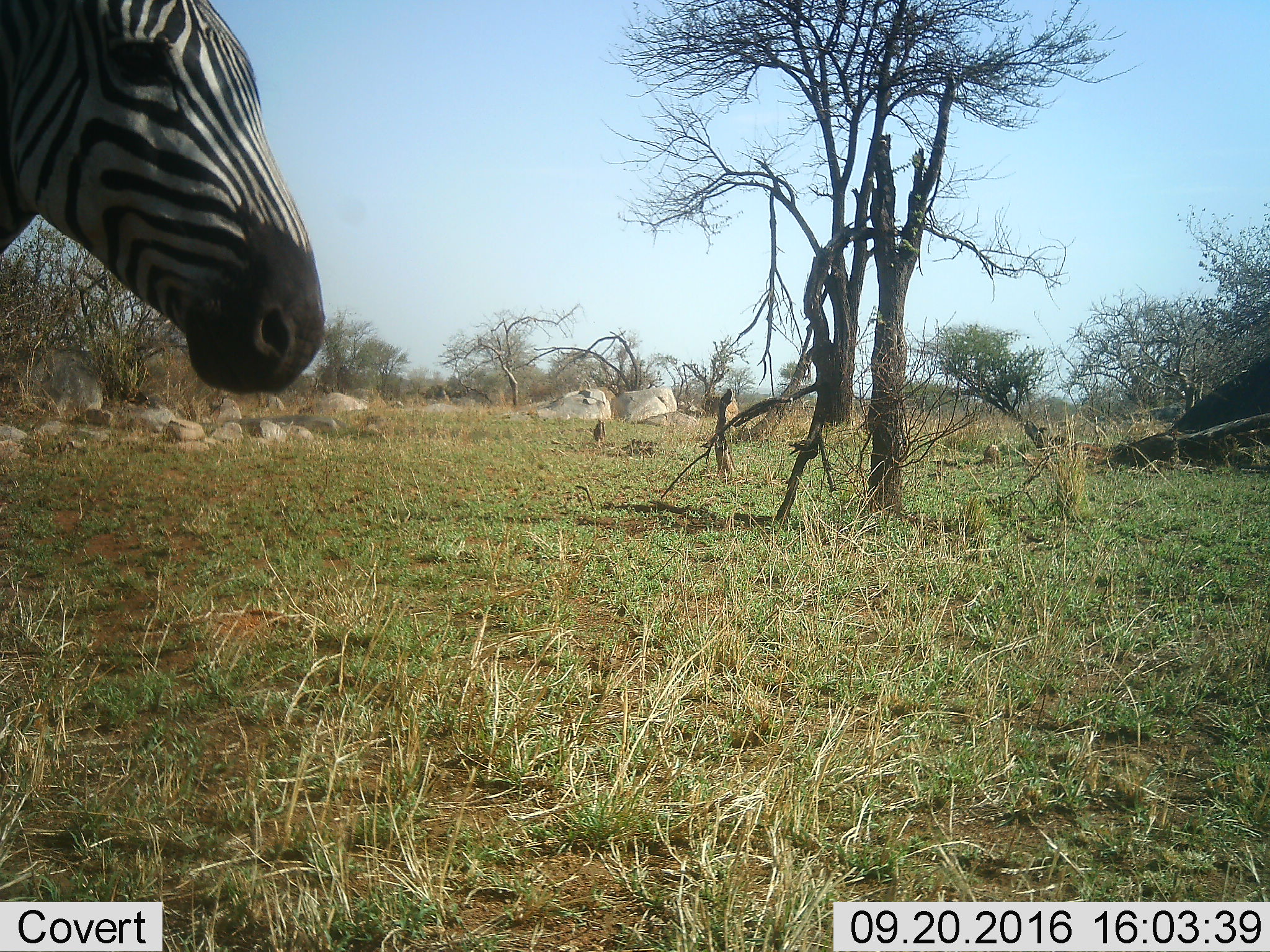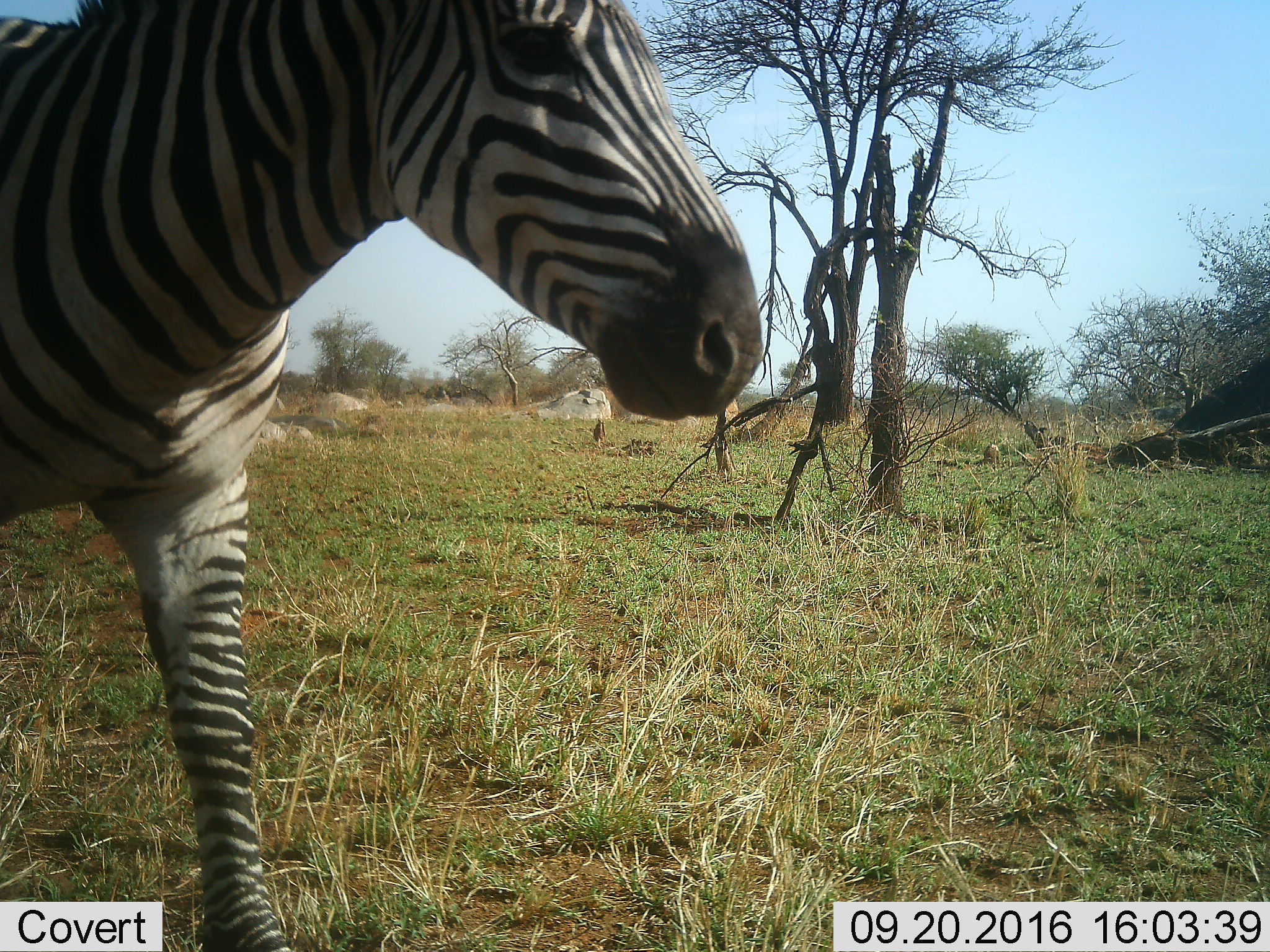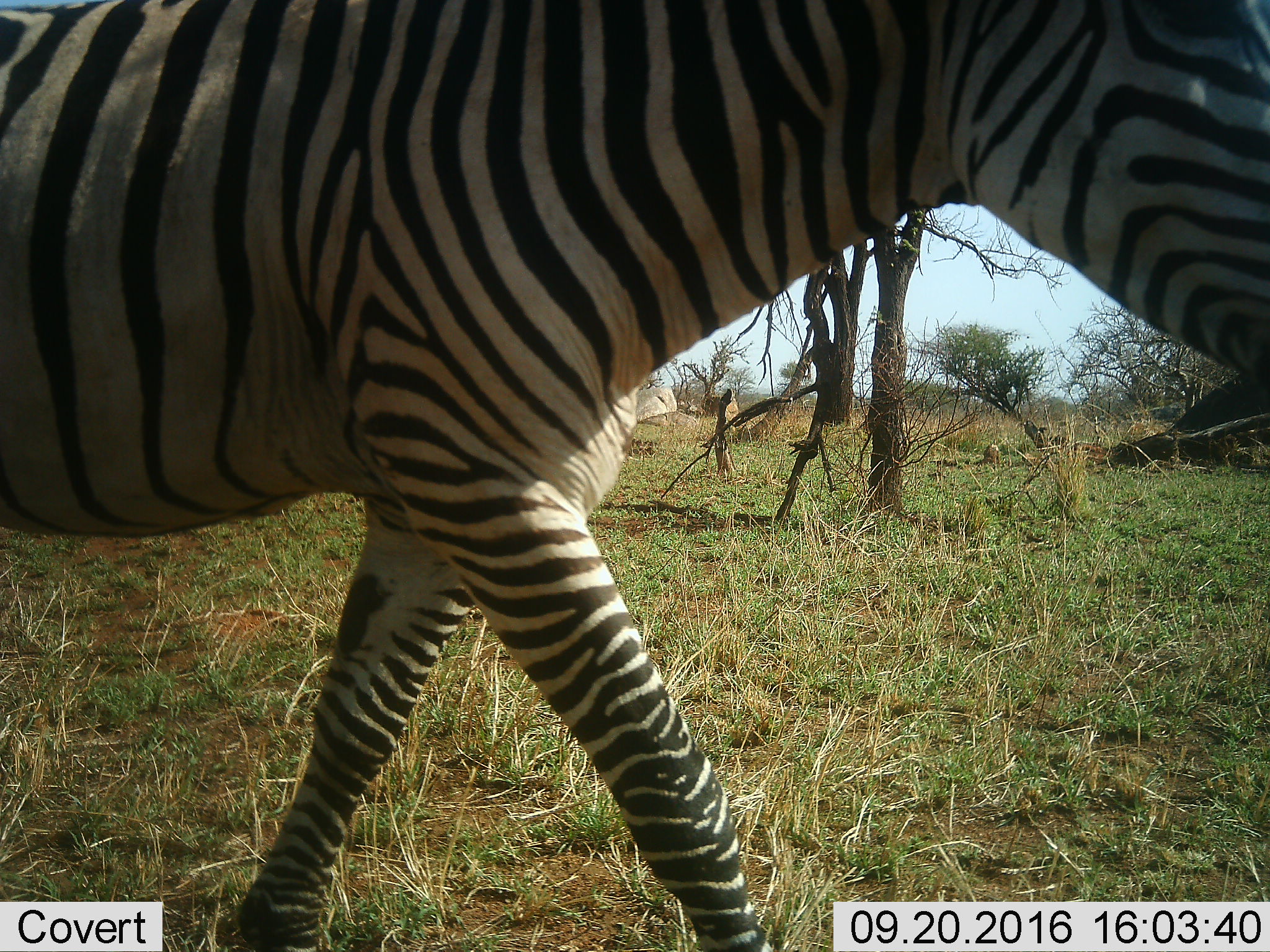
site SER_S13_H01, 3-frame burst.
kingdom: Animalia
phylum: Chordata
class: Mammalia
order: Perissodactyla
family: Equidae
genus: Equus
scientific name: Equus quagga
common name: plains zebra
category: zebraplains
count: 1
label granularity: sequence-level